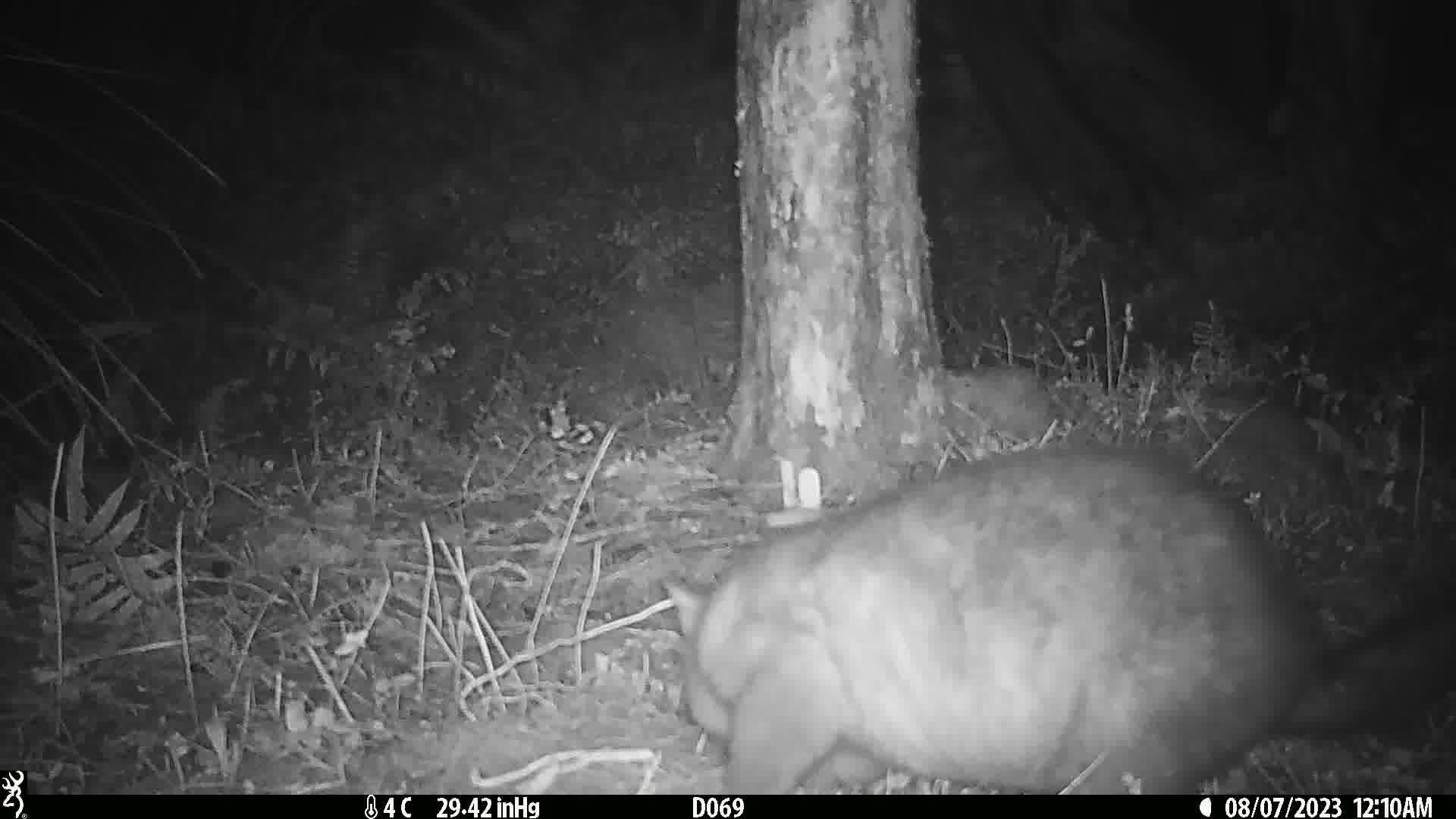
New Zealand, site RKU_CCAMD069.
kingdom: Animalia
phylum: Chordata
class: Mammalia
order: Diprotodontia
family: Phalangeridae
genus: Trichosurus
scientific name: Trichosurus vulpecula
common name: common brushtail possum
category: possum